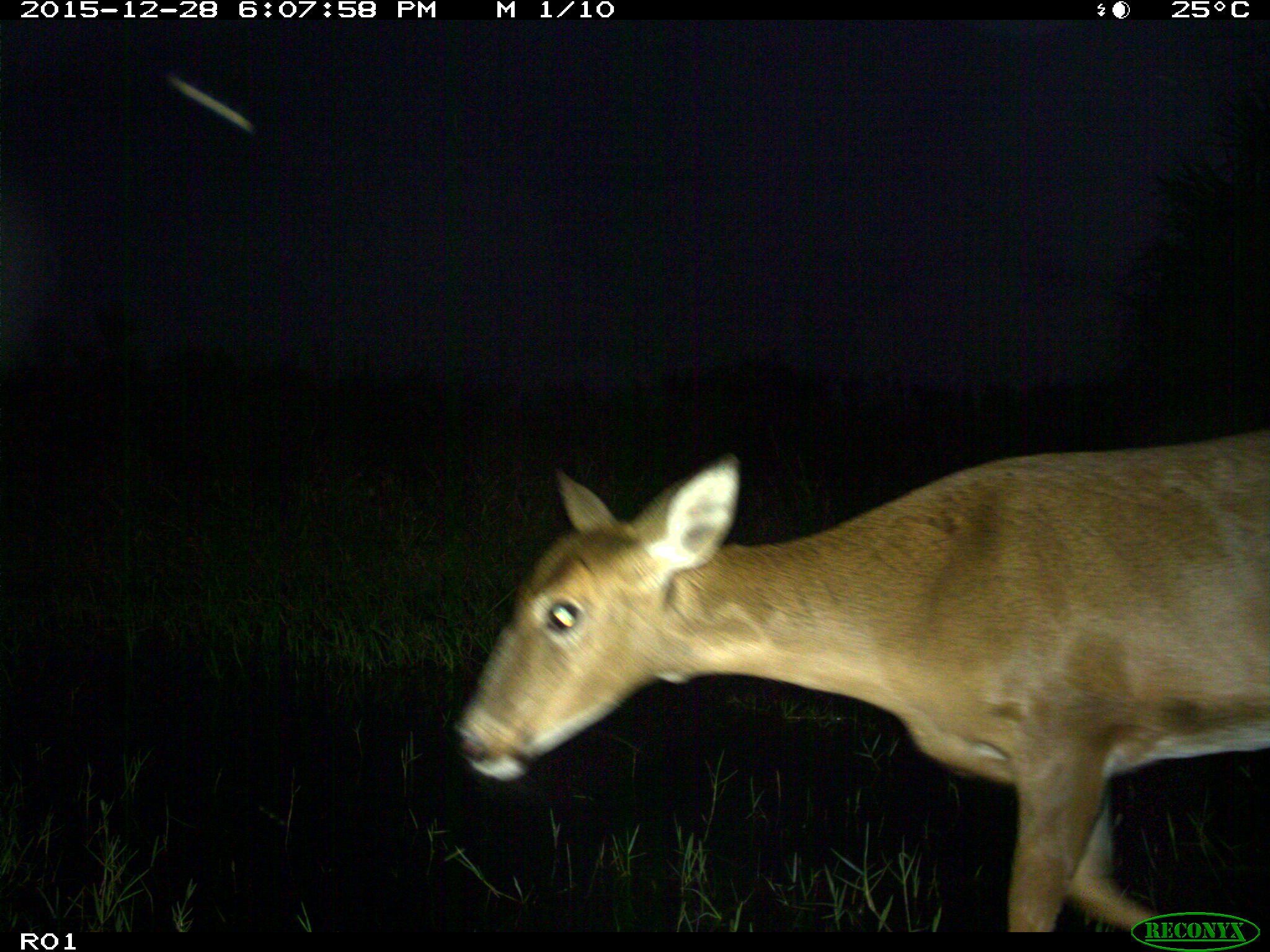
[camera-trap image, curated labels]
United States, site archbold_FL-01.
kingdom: Animalia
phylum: Chordata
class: Mammalia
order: Artiodactyla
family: Cervidae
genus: Odocoileus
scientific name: Odocoileus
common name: deer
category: unidentified deer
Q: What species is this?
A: Unidentified deer (deer) (Odocoileus).